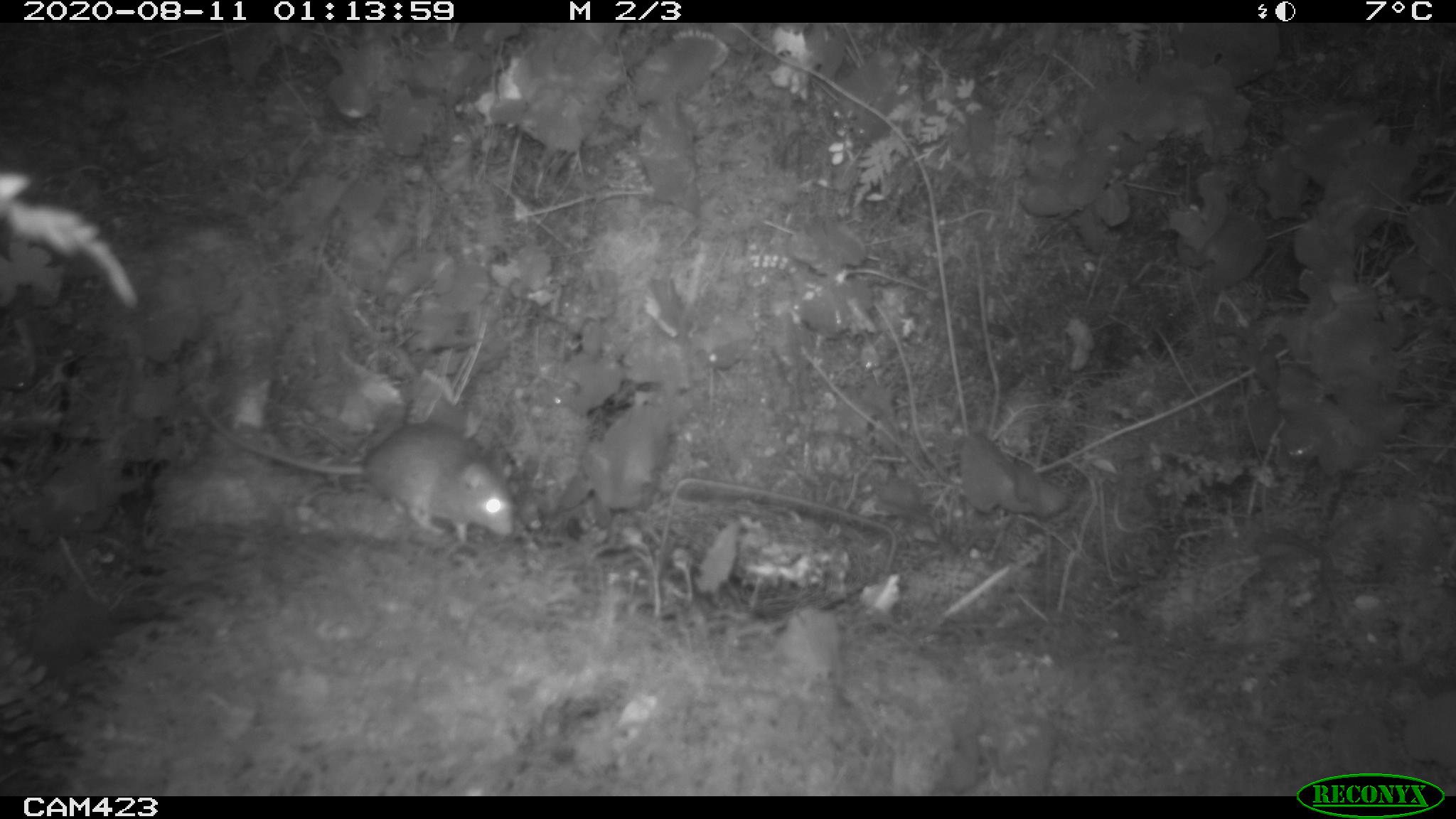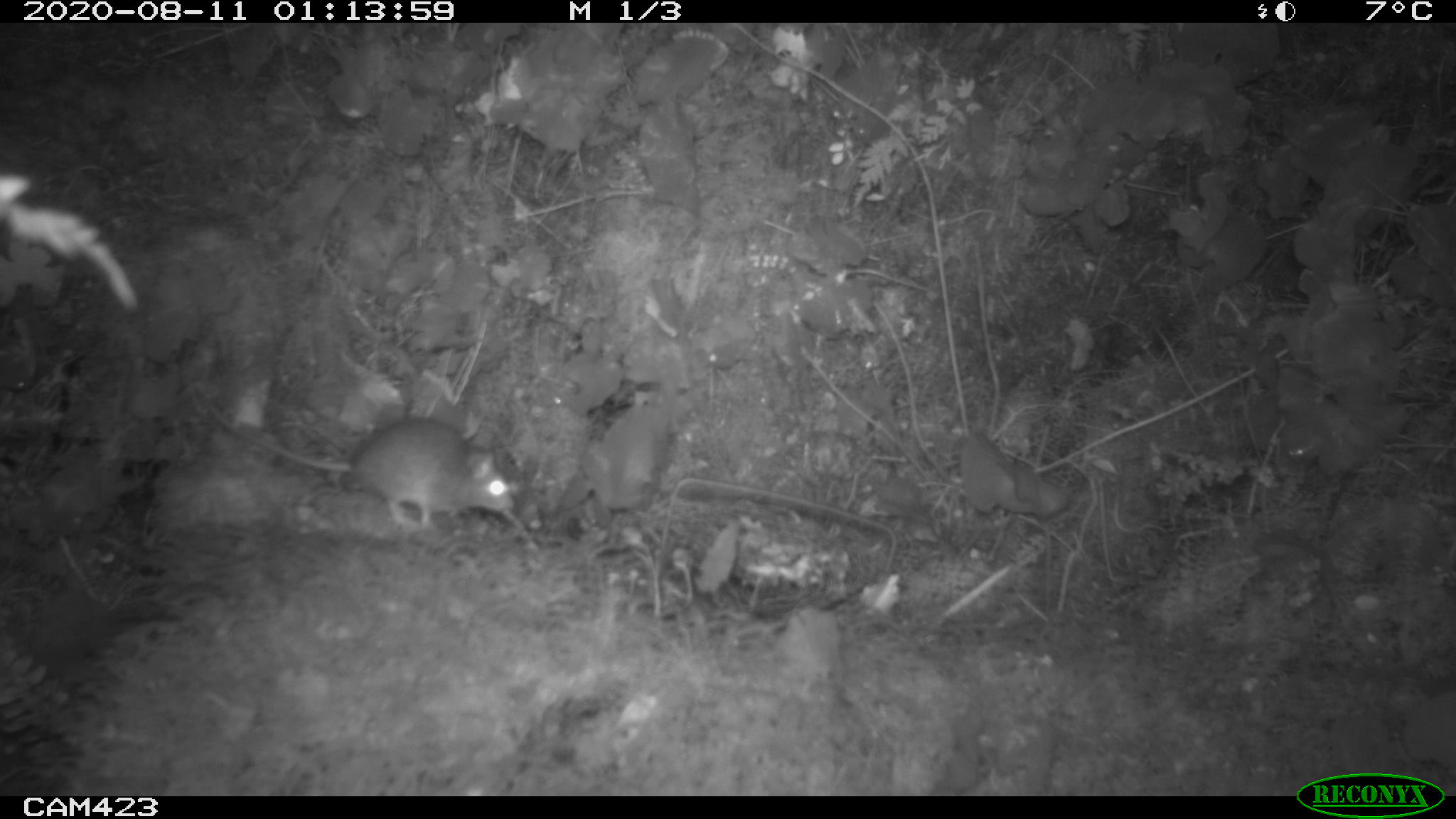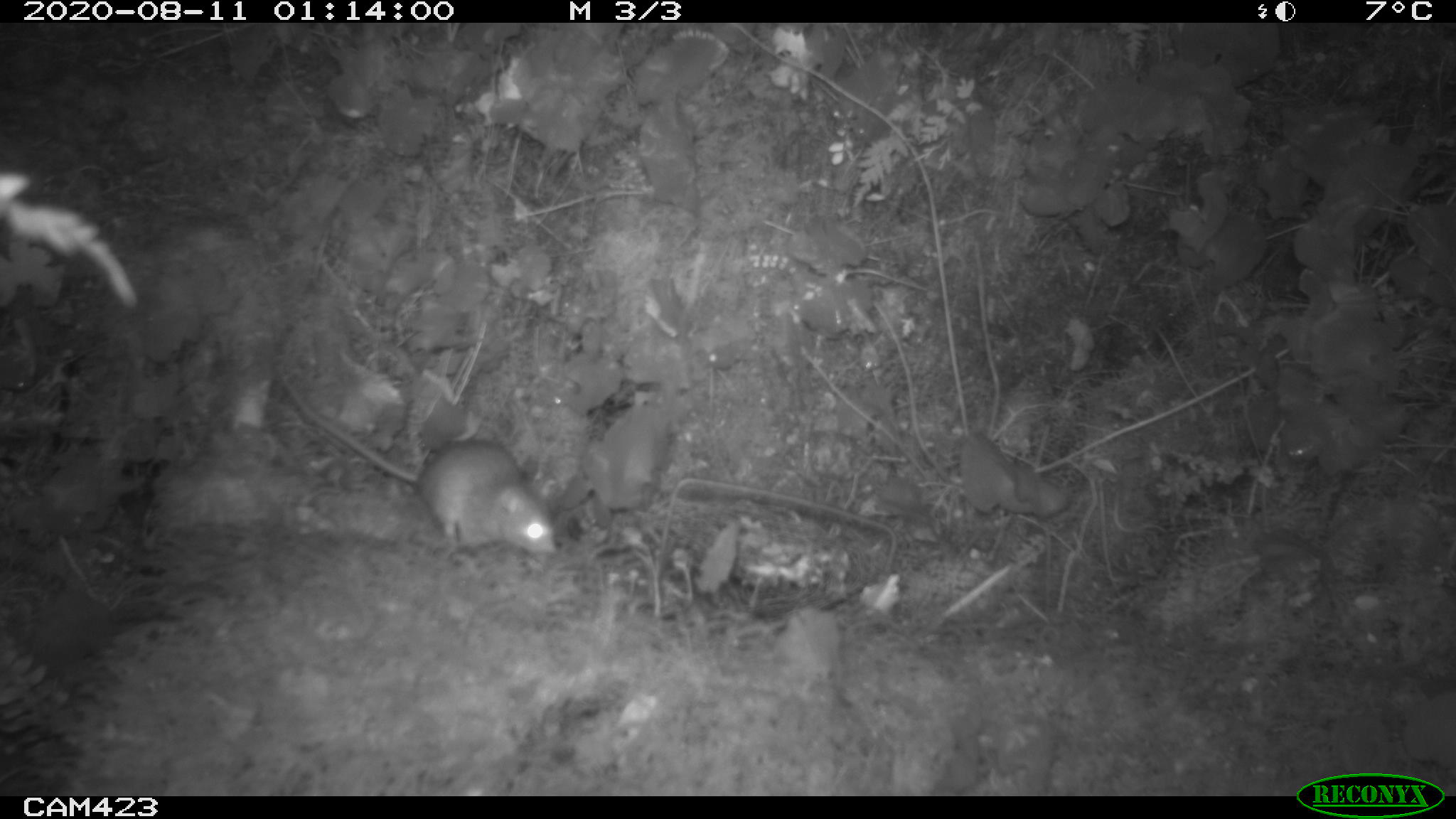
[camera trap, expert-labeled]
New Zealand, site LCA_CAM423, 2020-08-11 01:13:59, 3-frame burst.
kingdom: Animalia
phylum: Chordata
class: Mammalia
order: Rodentia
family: Muridae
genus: Rattus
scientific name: Rattus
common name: rat